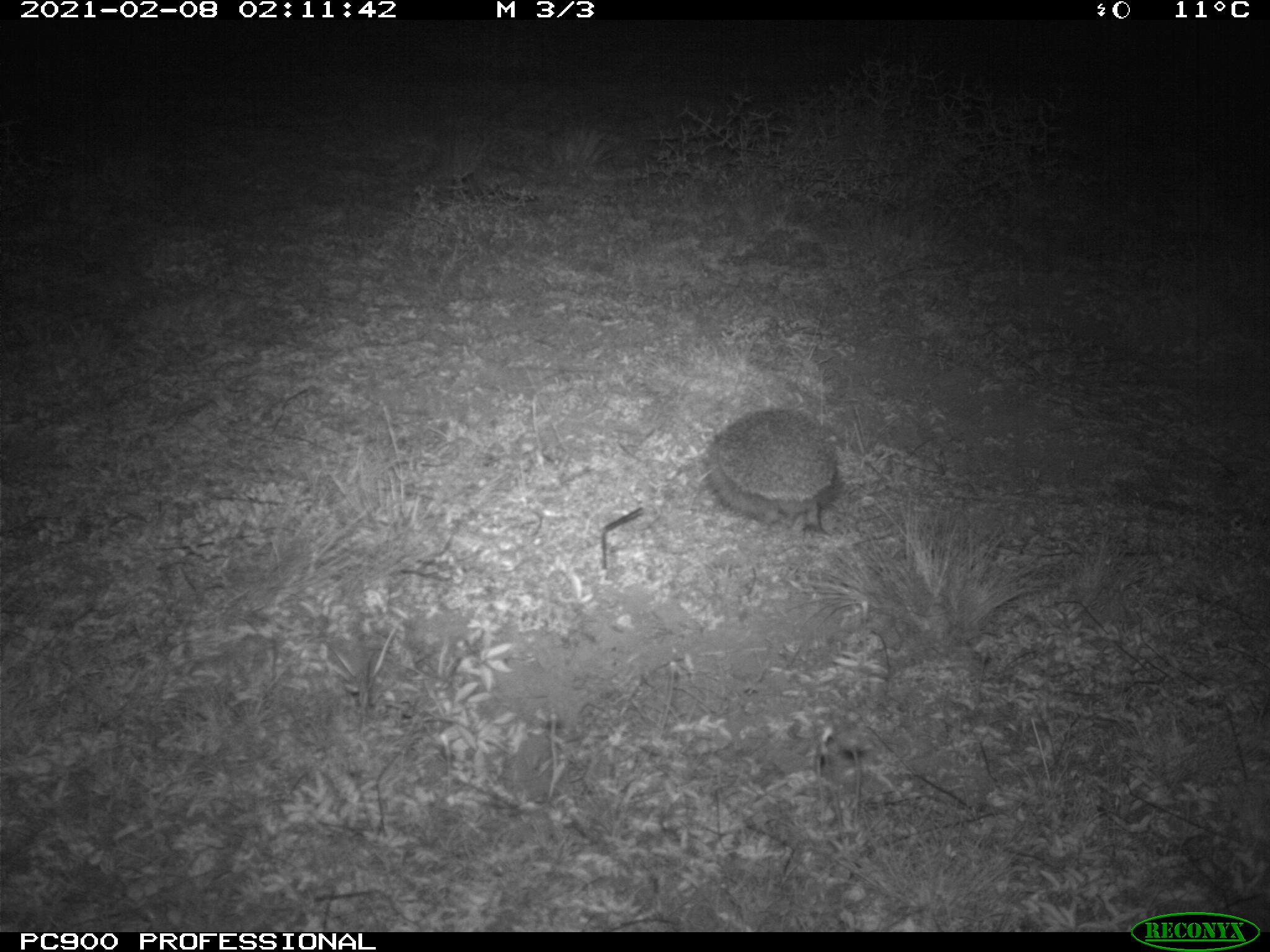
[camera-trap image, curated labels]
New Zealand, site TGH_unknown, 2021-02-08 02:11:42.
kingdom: Animalia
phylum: Chordata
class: Mammalia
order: Eulipotyphla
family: Erinaceidae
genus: Erinaceus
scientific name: Erinaceus europaeus europaeus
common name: european hedgehog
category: hedgehog